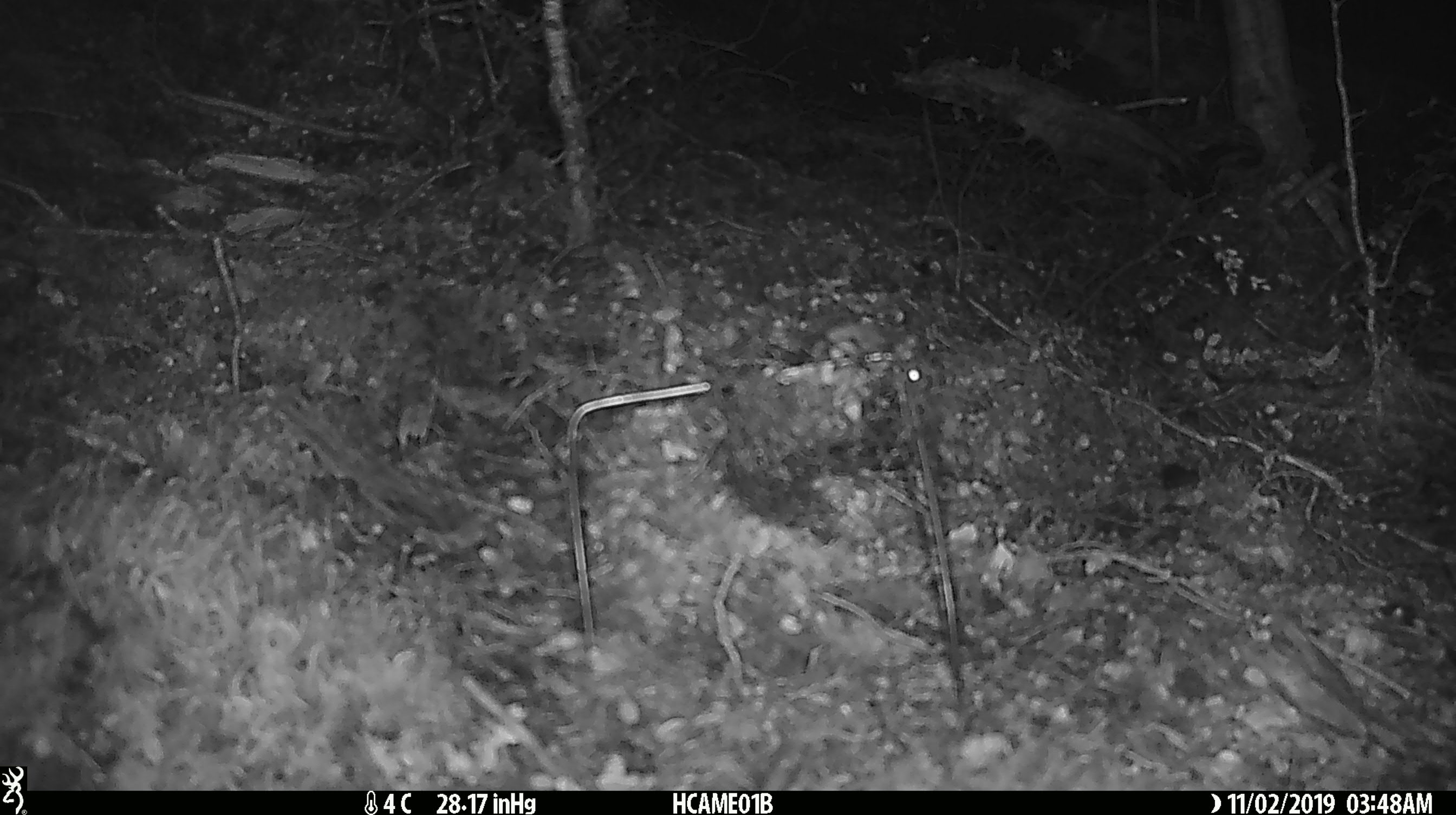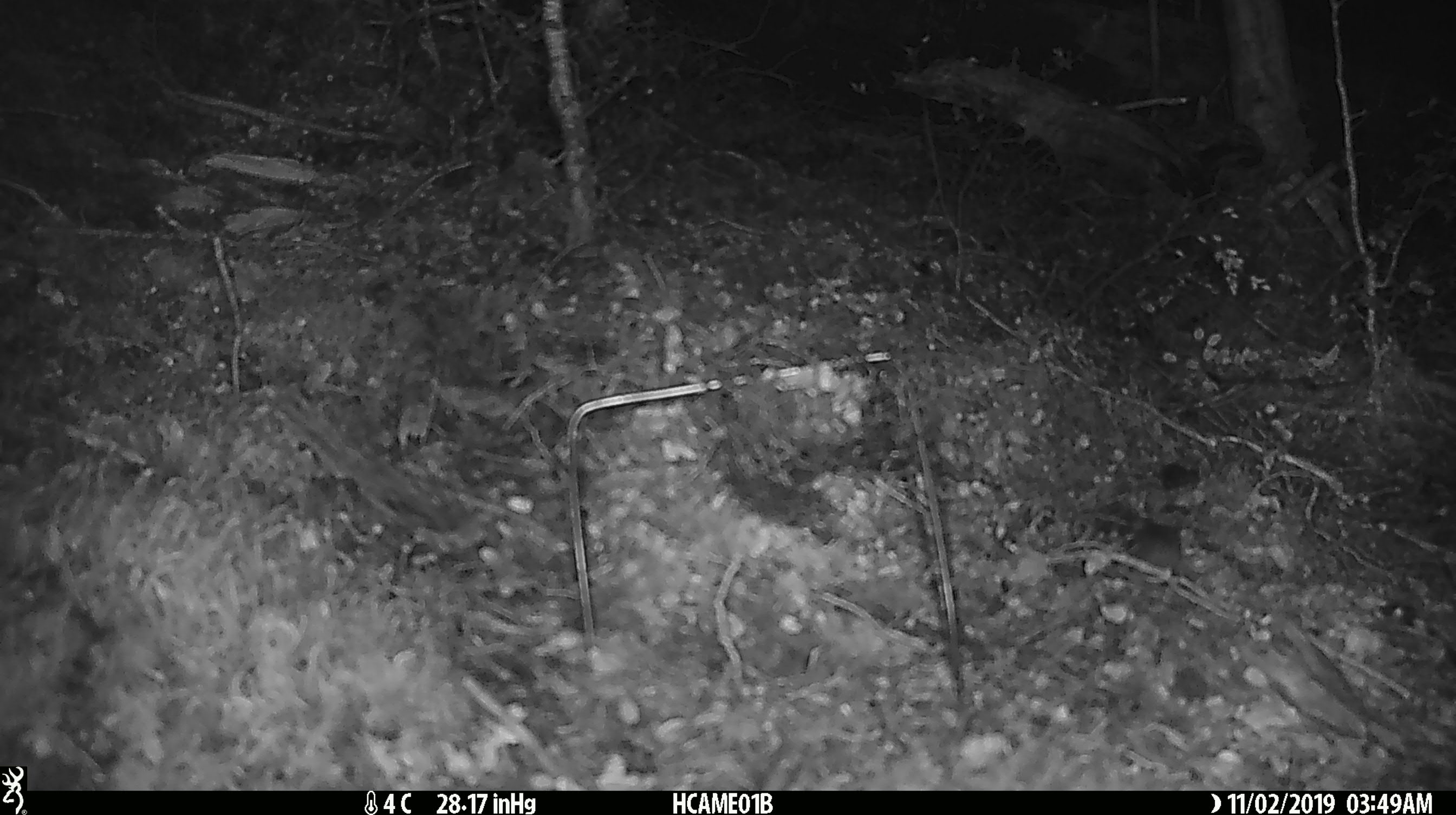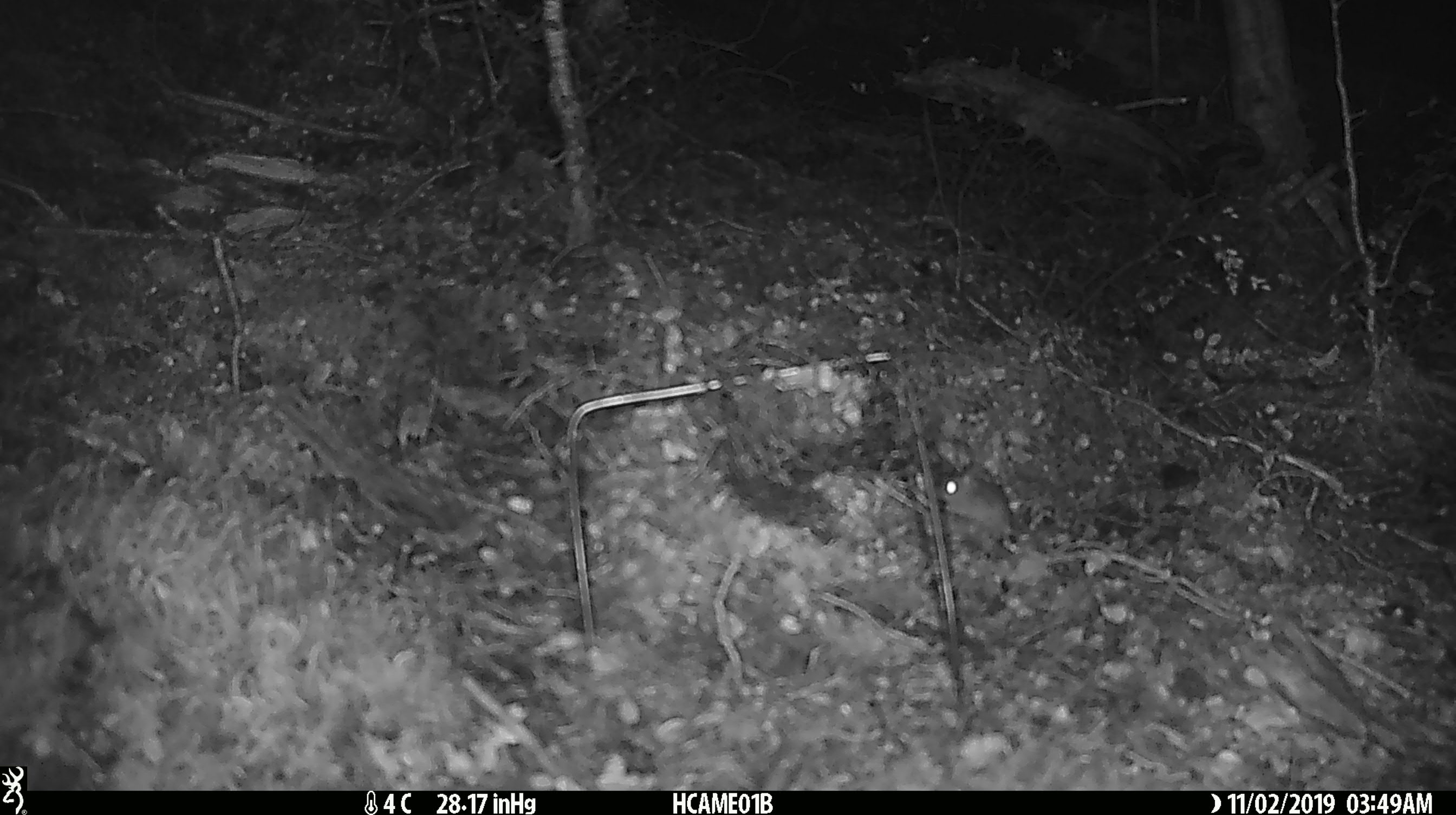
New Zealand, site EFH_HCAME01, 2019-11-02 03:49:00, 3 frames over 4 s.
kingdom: Animalia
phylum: Chordata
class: Mammalia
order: Rodentia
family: Muridae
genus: Mus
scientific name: Mus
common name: mouse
Mouse (Mus).